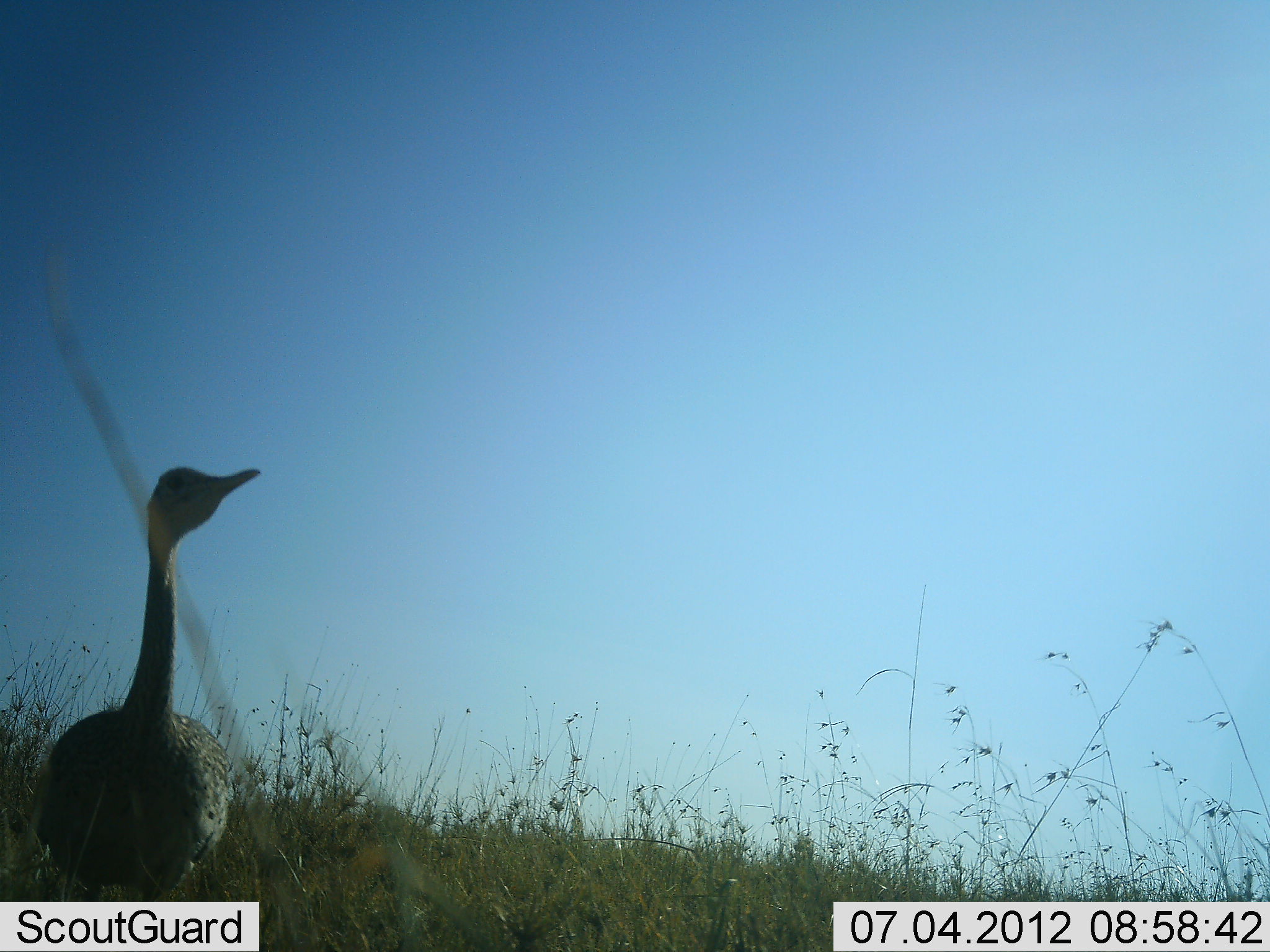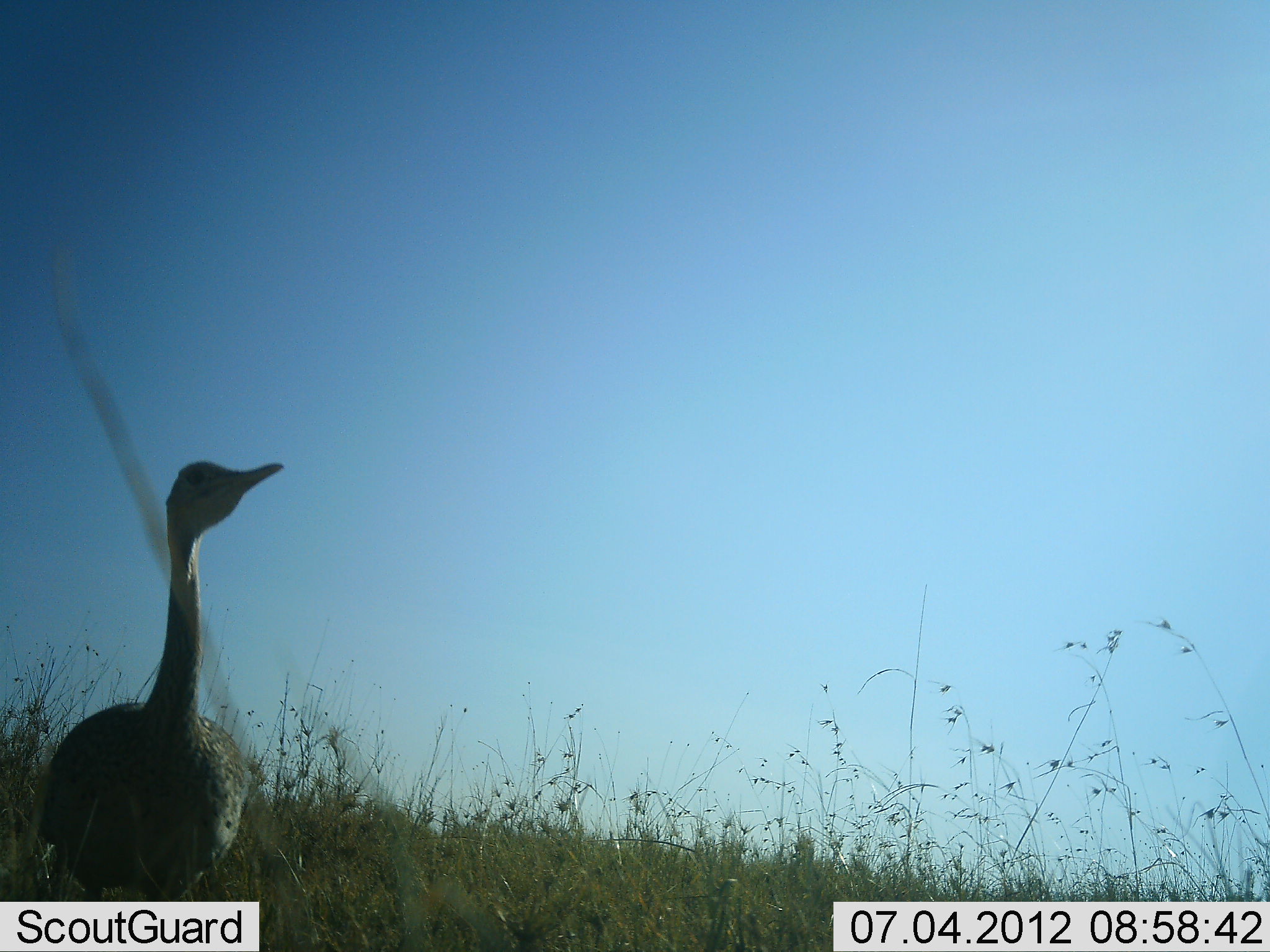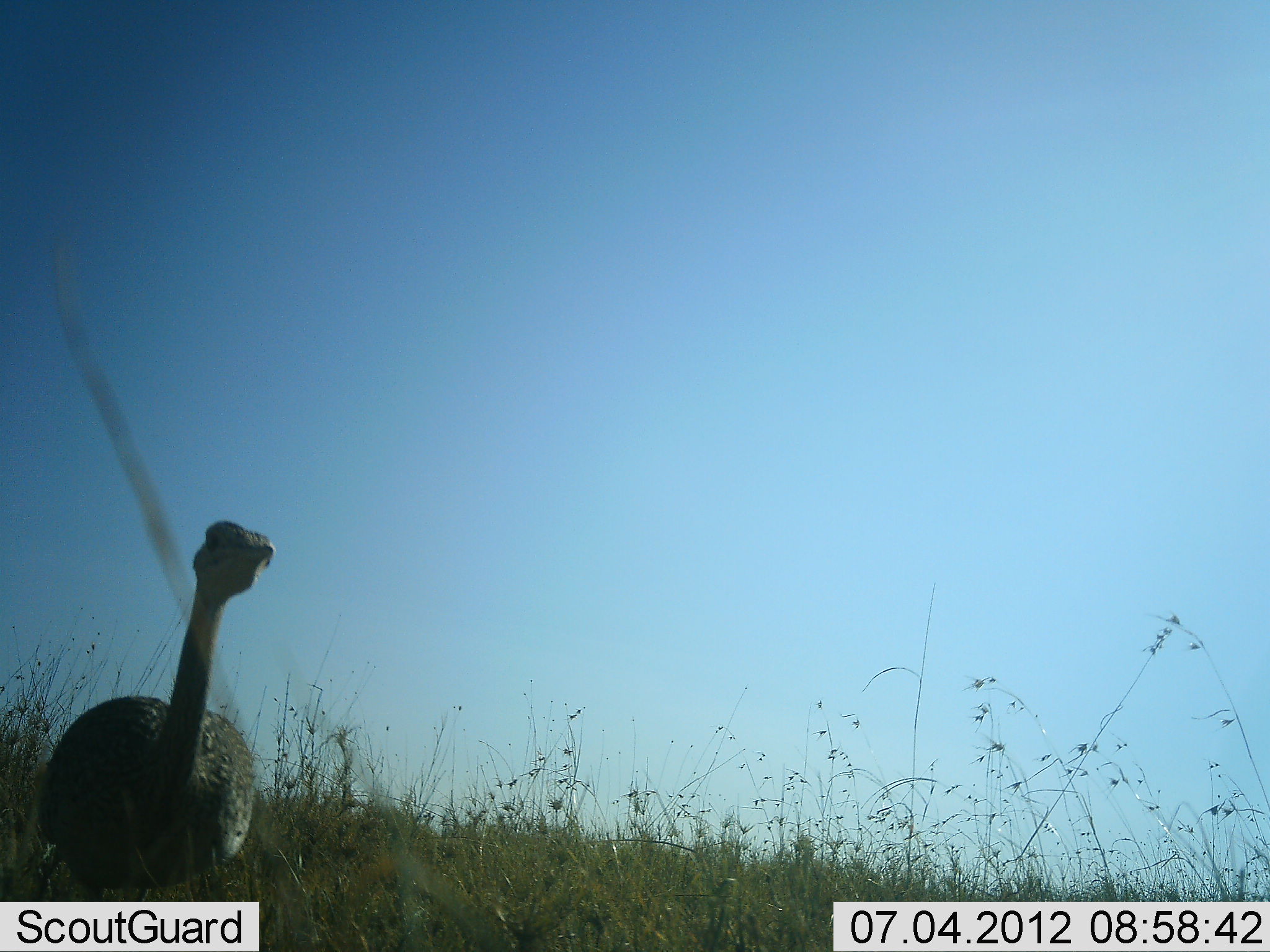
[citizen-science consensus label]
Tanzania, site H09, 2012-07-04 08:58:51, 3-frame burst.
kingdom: Animalia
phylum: Chordata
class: Aves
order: Otidiformes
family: Otididae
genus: Ardeotis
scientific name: Ardeotis kori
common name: kori bustard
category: koribustard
Koribustard (kori bustard) (Ardeotis kori), count 1. Behavior (volunteer vote fractions): standing 90%, resting 0%, moving 10%, interacting 0%. Young present (vote fraction): 0%. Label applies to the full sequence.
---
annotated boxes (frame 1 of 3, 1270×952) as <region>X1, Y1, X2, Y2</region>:
animal: <region>31, 463, 260, 900</region>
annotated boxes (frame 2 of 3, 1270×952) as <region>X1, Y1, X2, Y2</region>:
animal: <region>20, 461, 286, 902</region>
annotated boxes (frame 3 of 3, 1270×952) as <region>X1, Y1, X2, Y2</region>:
animal: <region>32, 519, 276, 901</region>